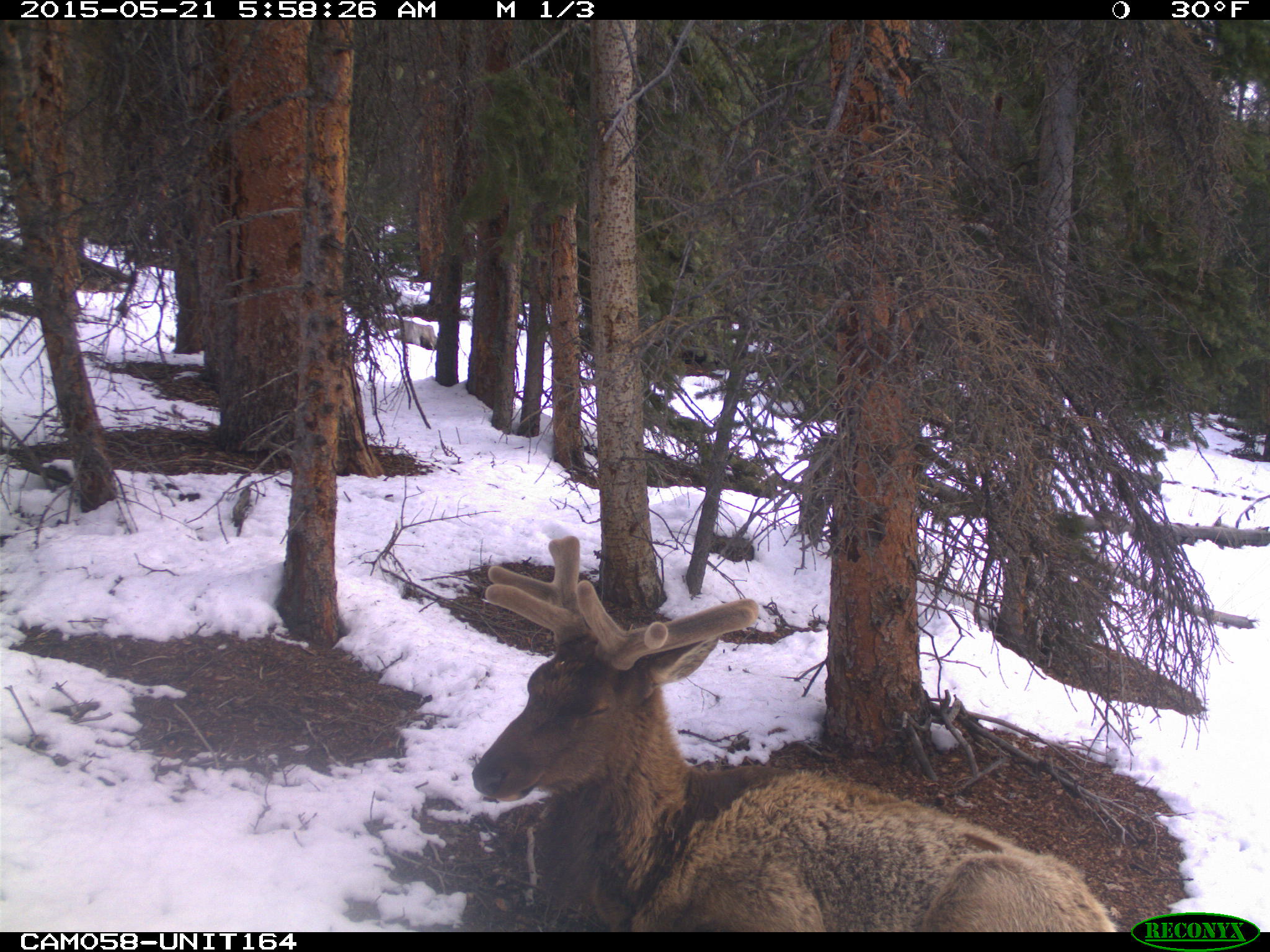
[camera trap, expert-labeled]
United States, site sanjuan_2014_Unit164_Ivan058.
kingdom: Animalia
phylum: Chordata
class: Mammalia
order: Artiodactyla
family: Cervidae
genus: Cervus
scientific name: Cervus elaphus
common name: red deer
Cervus elaphus (red deer).